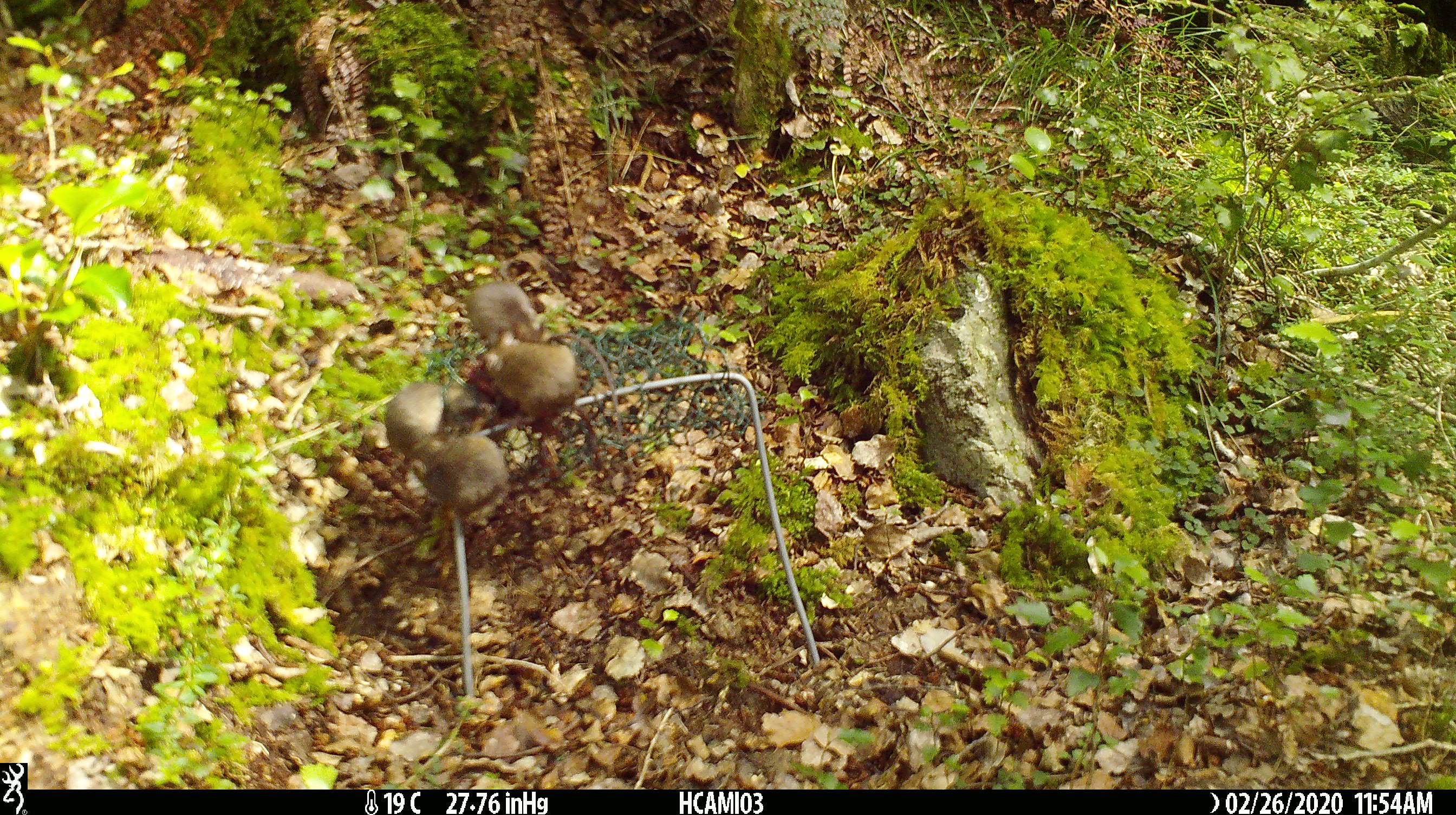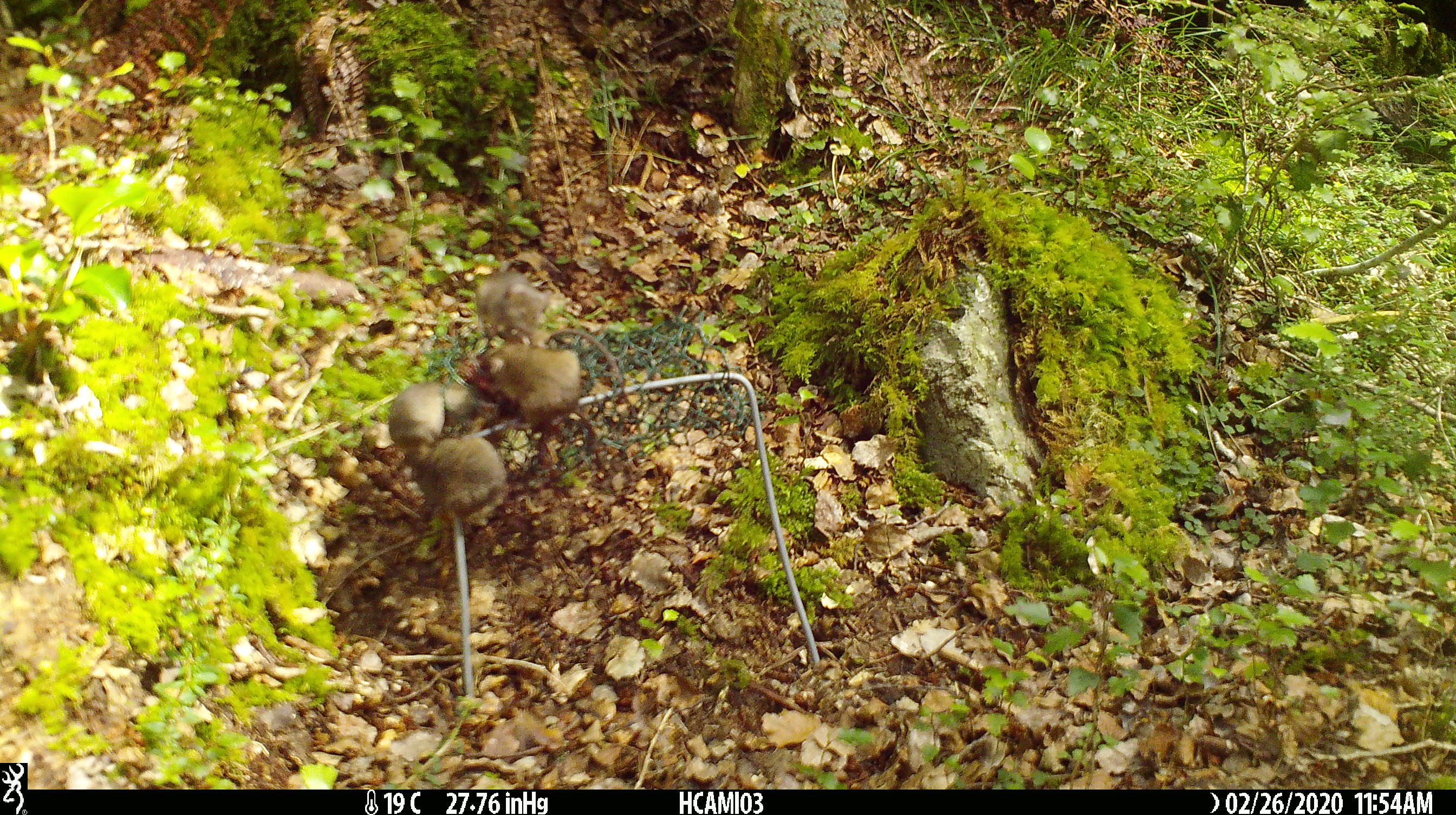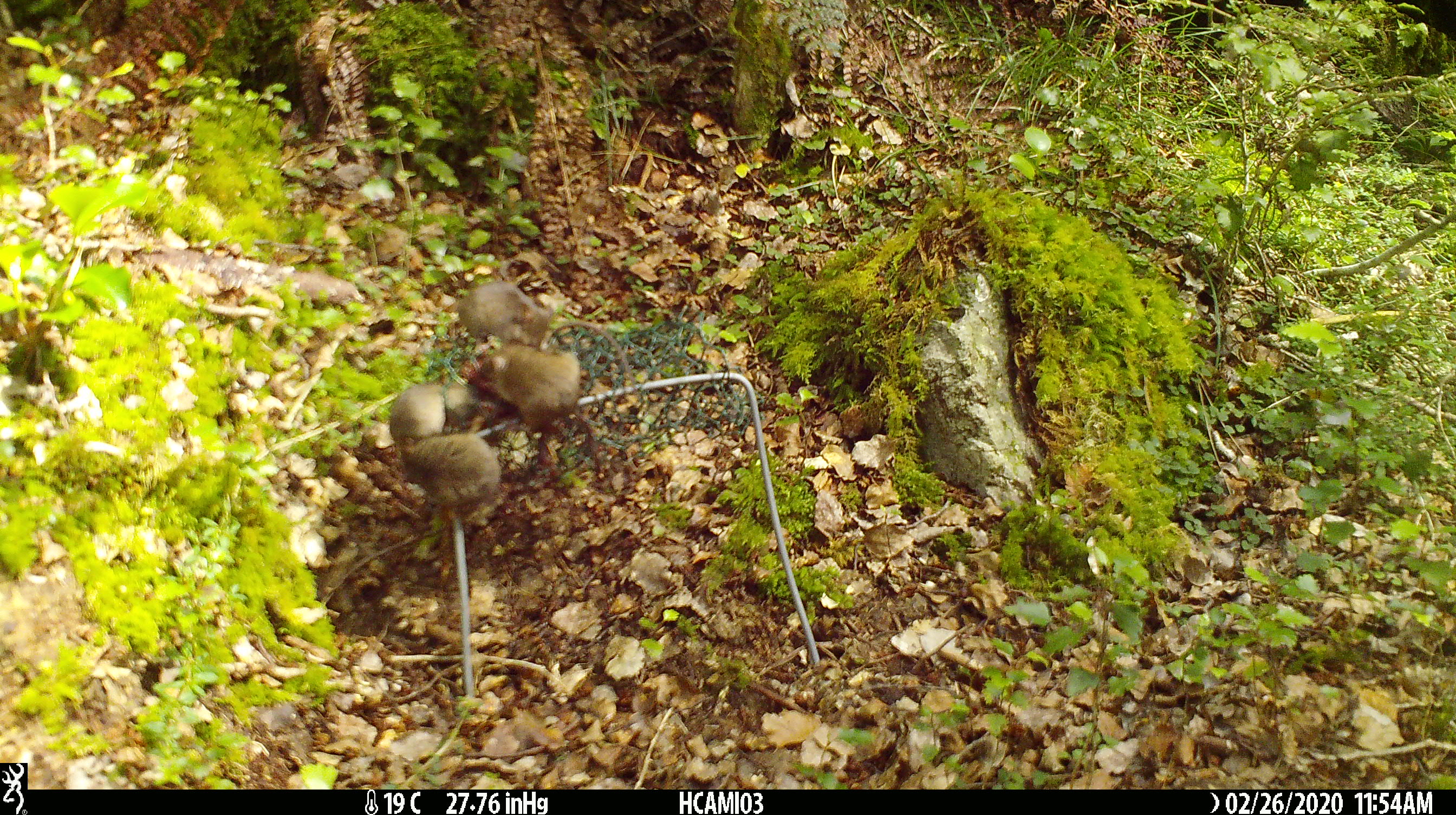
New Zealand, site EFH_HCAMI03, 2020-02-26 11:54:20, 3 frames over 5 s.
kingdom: Animalia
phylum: Chordata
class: Mammalia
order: Rodentia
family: Muridae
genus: Mus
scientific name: Mus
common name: mouse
Mouse (Mus).